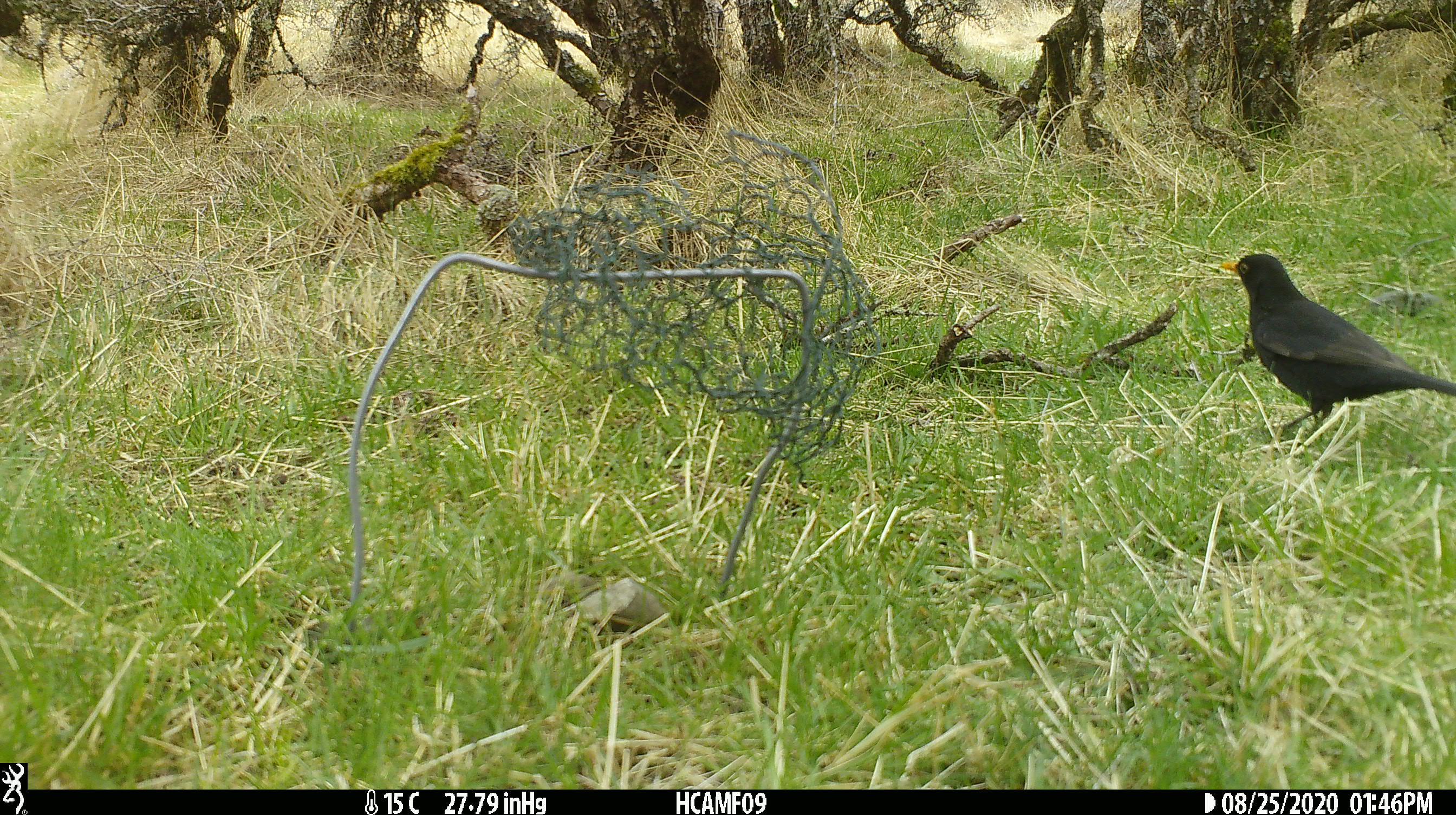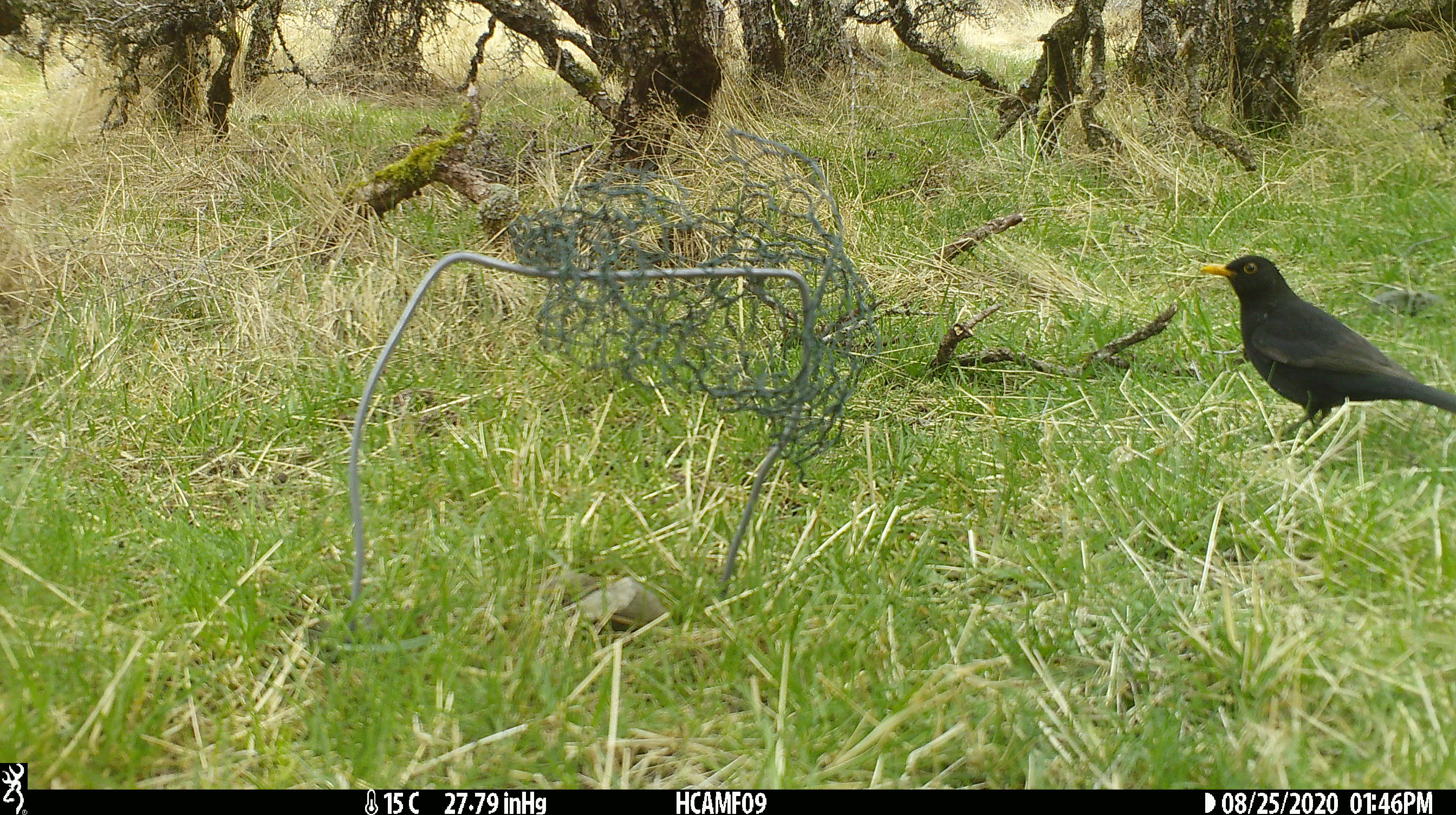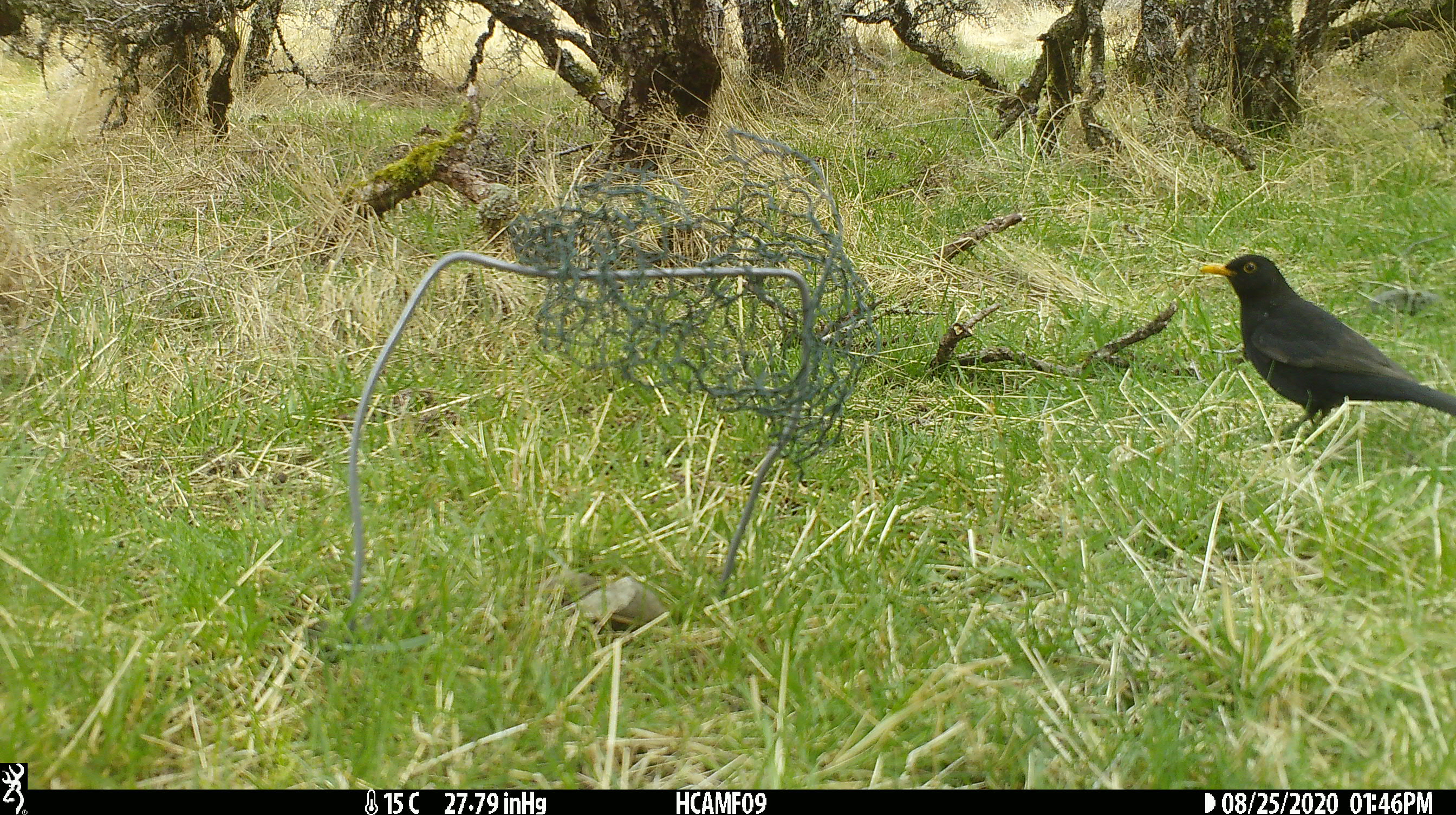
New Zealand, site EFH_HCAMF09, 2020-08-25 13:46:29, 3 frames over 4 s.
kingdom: Animalia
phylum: Chordata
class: Aves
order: Passeriformes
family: Turdidae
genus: Turdus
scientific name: Turdus merula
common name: eurasian blackbird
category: blackbird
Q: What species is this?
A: Blackbird (eurasian blackbird) (Turdus merula).